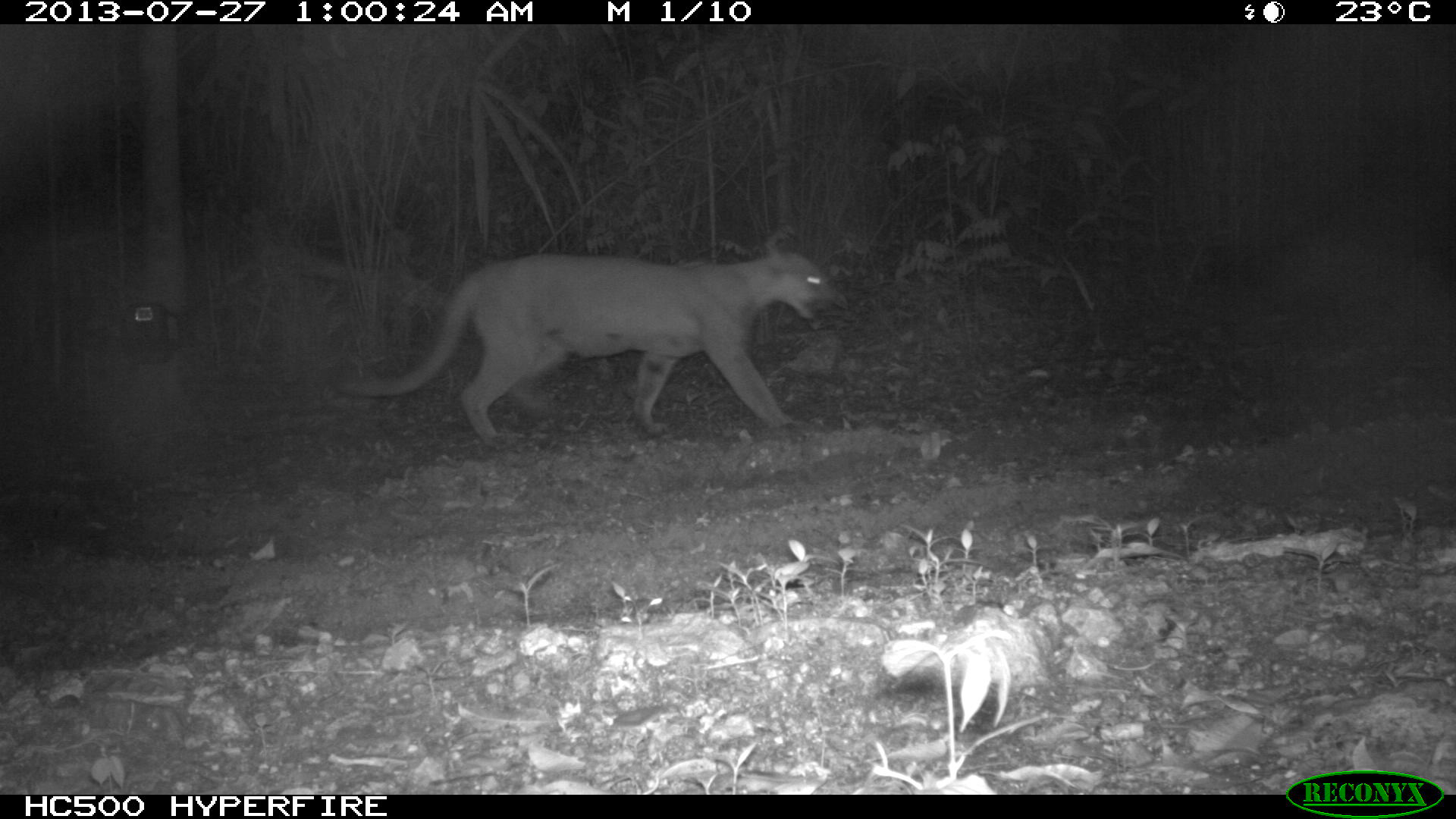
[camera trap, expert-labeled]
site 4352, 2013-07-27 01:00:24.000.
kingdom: Animalia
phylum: Chordata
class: Mammalia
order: Carnivora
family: Felidae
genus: Puma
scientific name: Puma concolor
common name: mountain lion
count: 1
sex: male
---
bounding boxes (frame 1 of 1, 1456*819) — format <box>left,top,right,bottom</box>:
puma concolor: <box>315,247,832,450</box>